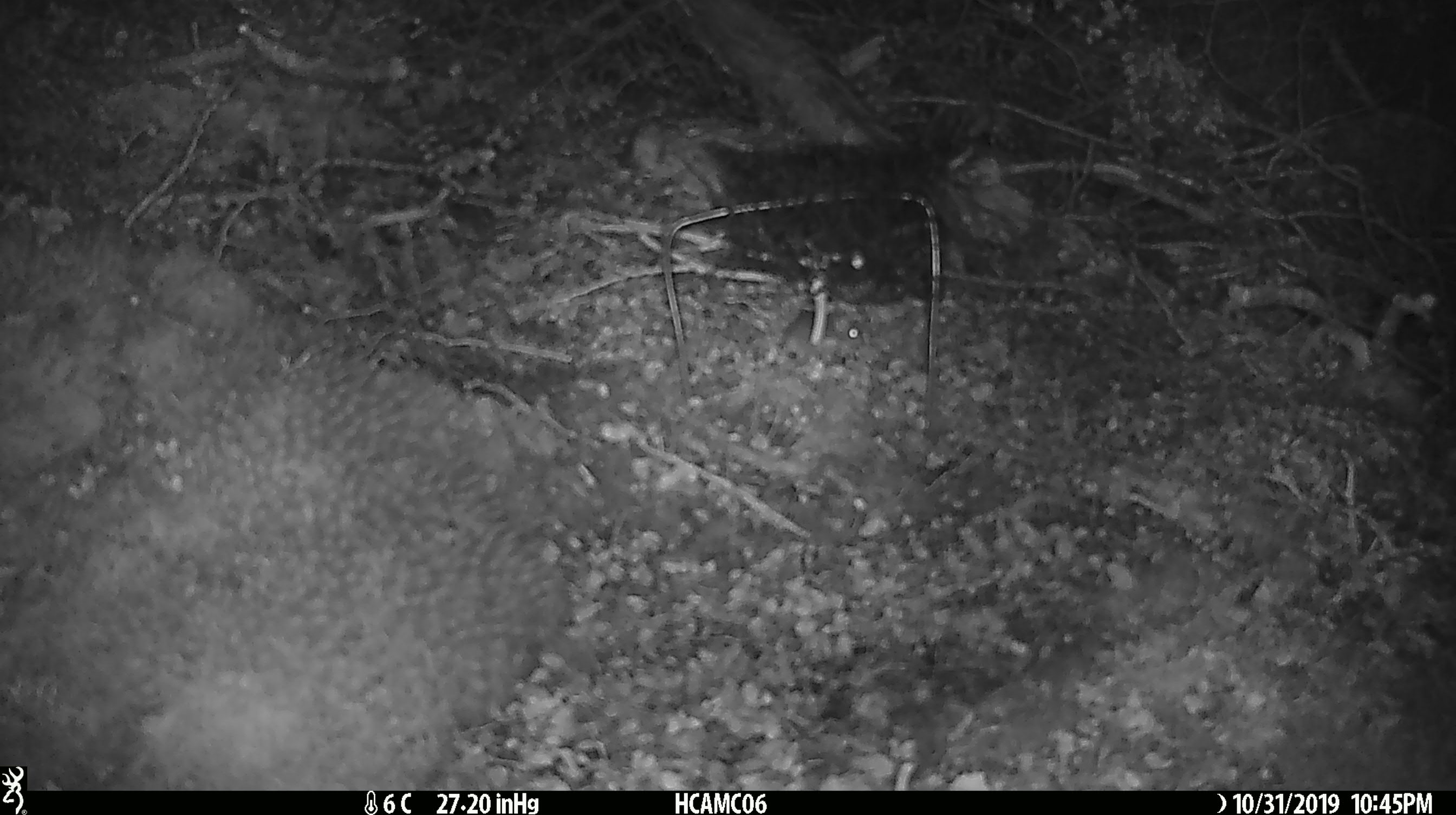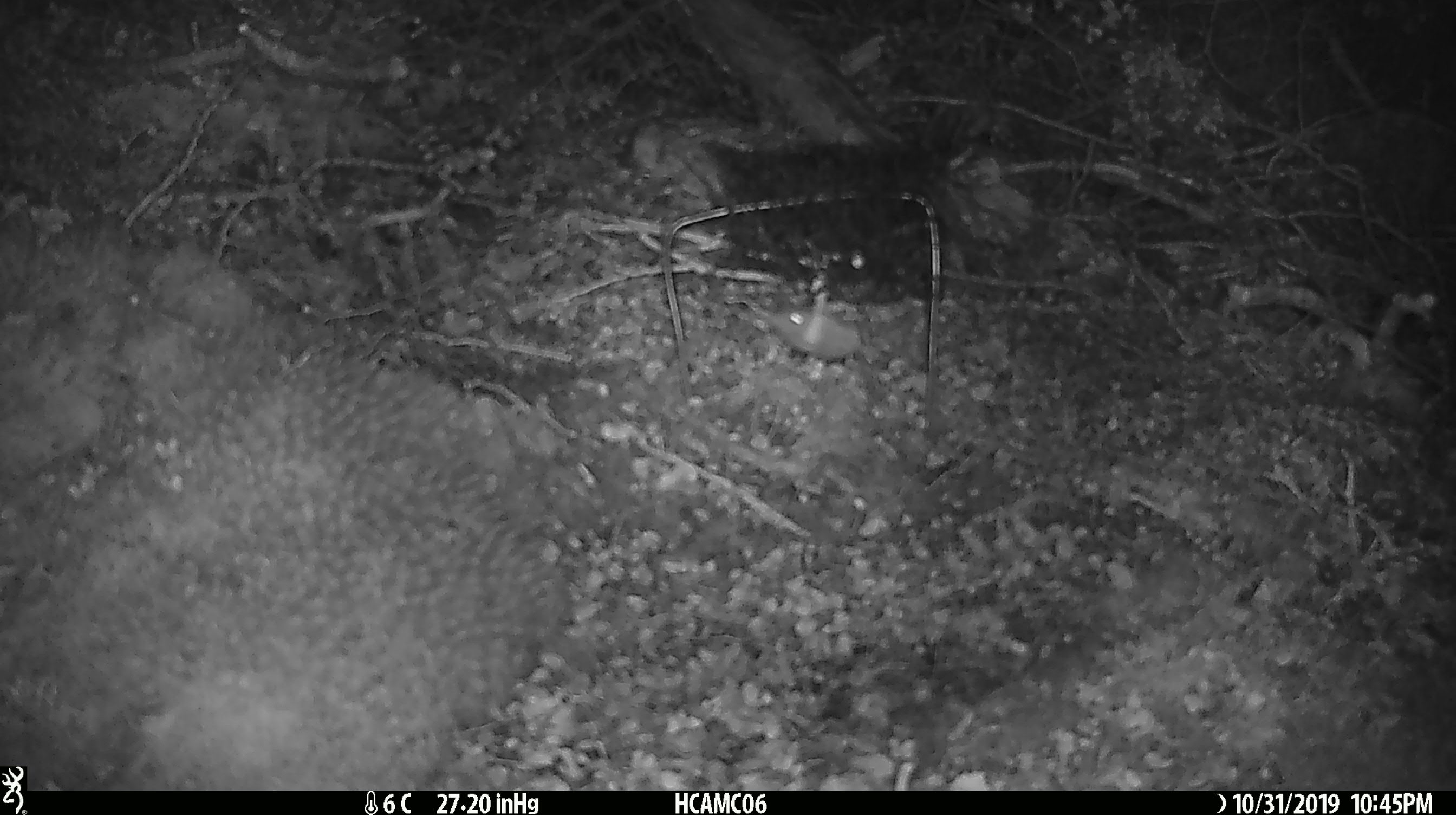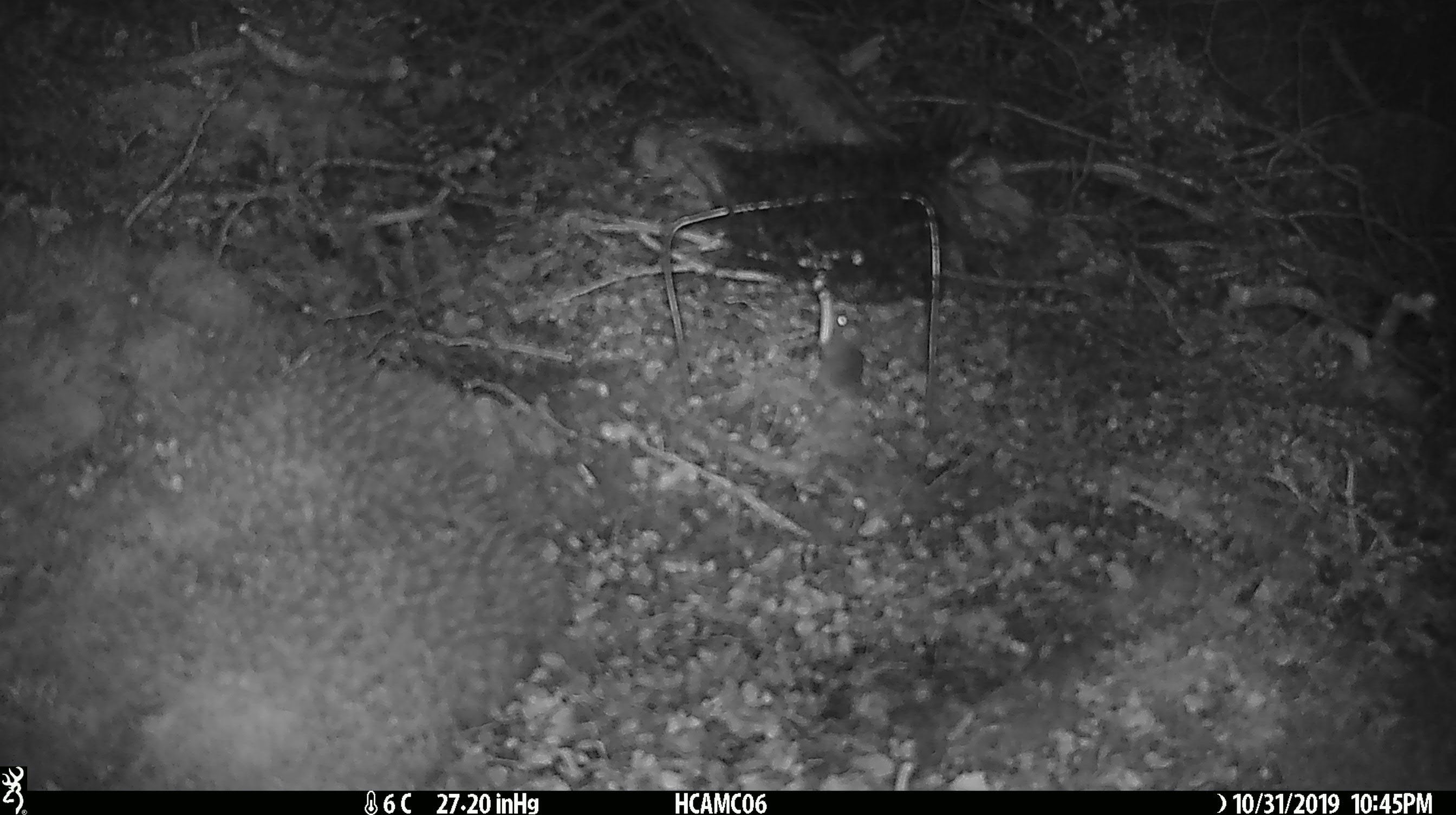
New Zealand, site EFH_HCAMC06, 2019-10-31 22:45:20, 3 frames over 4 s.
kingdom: Animalia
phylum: Chordata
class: Mammalia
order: Rodentia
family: Muridae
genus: Mus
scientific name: Mus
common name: mouse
Mouse (Mus).